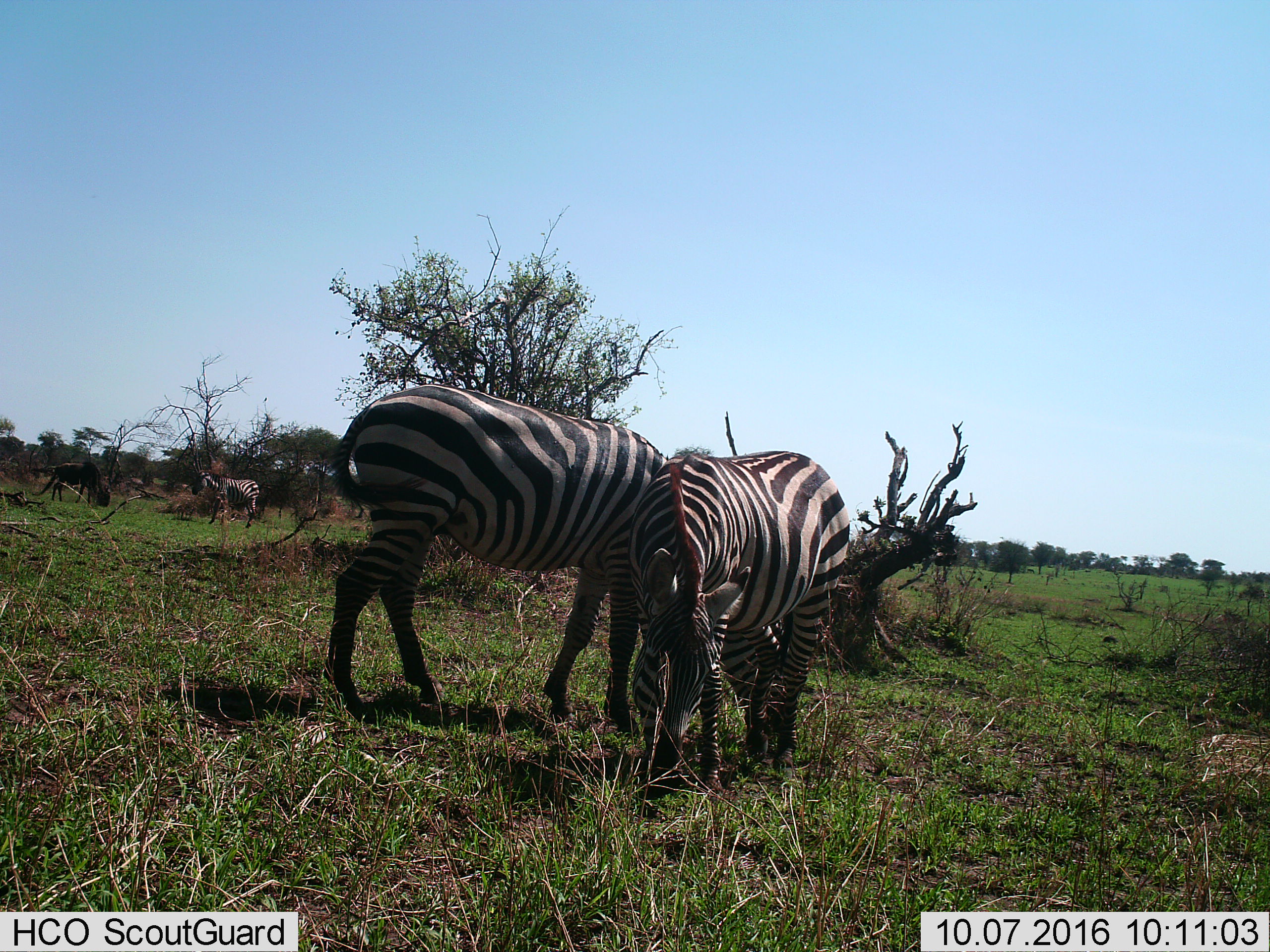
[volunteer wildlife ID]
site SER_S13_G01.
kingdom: Animalia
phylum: Chordata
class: Mammalia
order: Artiodactyla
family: Bovidae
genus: Connochaetes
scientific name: Connochaetes taurinus taurinus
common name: blue wildebeest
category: wildebeestblue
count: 1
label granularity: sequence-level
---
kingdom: Animalia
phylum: Chordata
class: Mammalia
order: Perissodactyla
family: Equidae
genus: Equus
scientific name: Equus quagga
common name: plains zebra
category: zebraplains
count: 3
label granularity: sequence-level